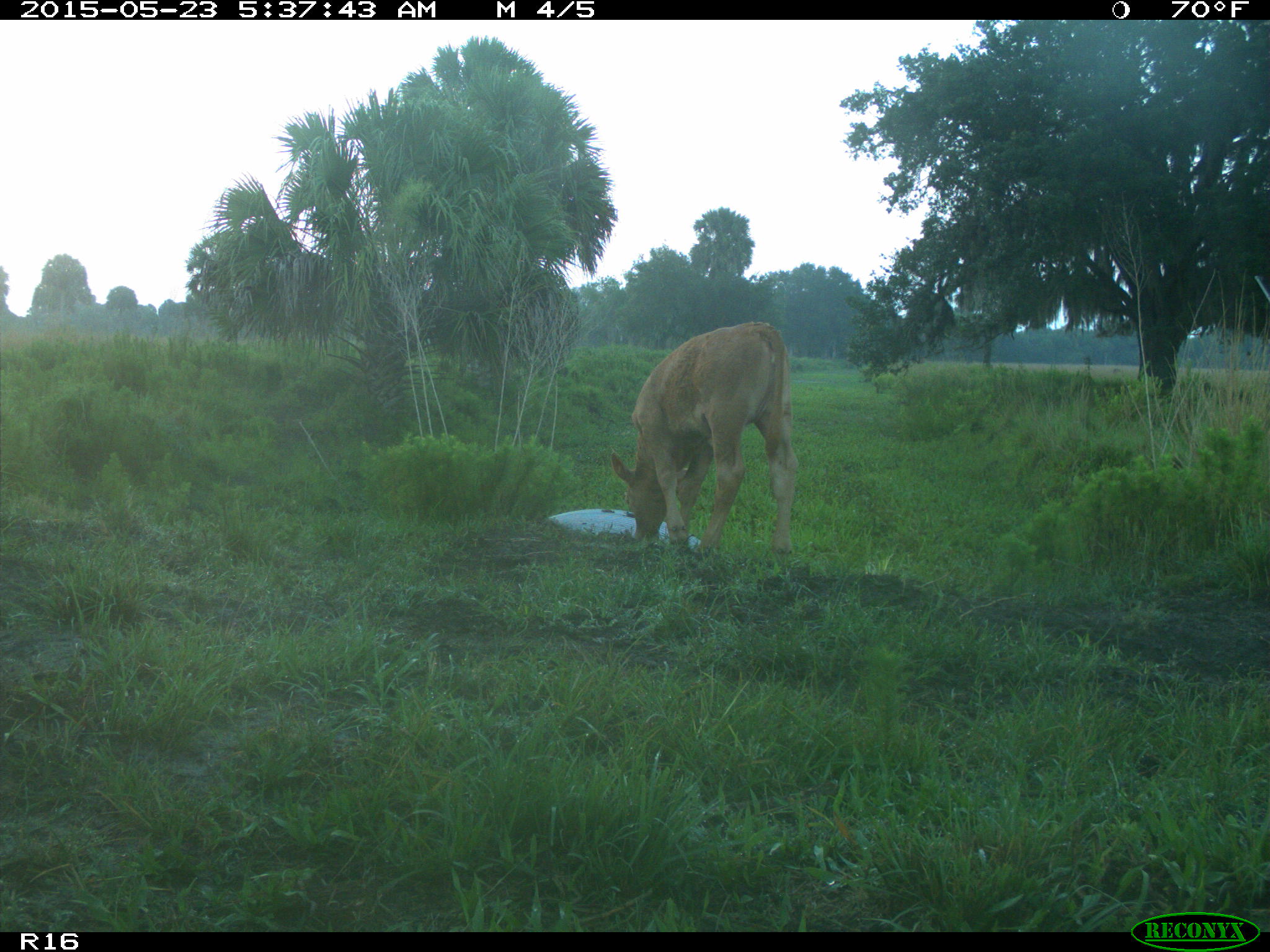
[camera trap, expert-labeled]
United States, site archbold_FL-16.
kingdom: Animalia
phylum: Chordata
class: Mammalia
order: Artiodactyla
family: Bovidae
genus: Bos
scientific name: Bos taurus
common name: domestic cow